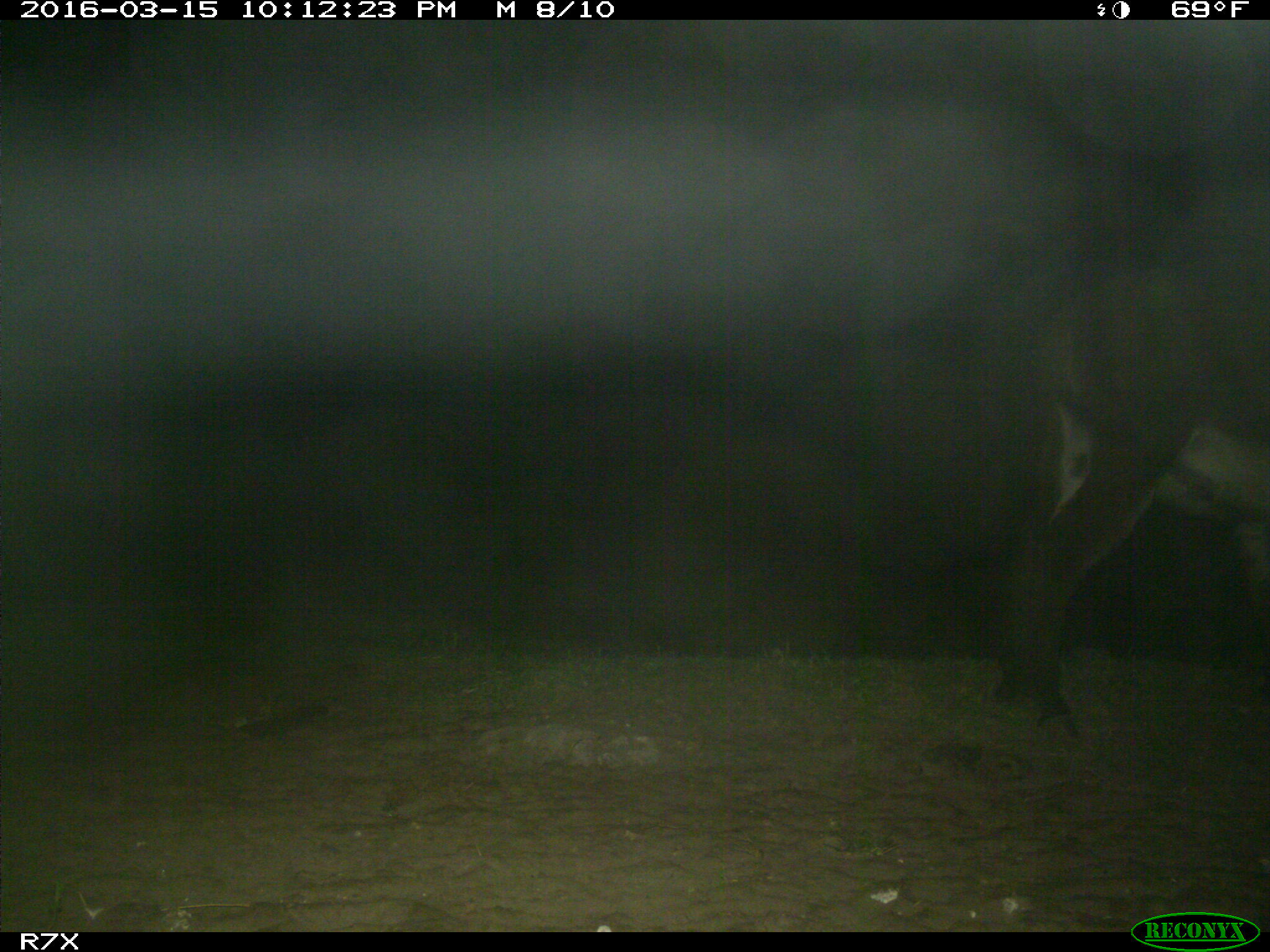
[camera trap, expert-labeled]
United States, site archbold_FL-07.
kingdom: Animalia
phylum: Chordata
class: Mammalia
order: Perissodactyla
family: Equidae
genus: Equus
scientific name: Equus africanus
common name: african wild ass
Equus africanus (african wild ass).